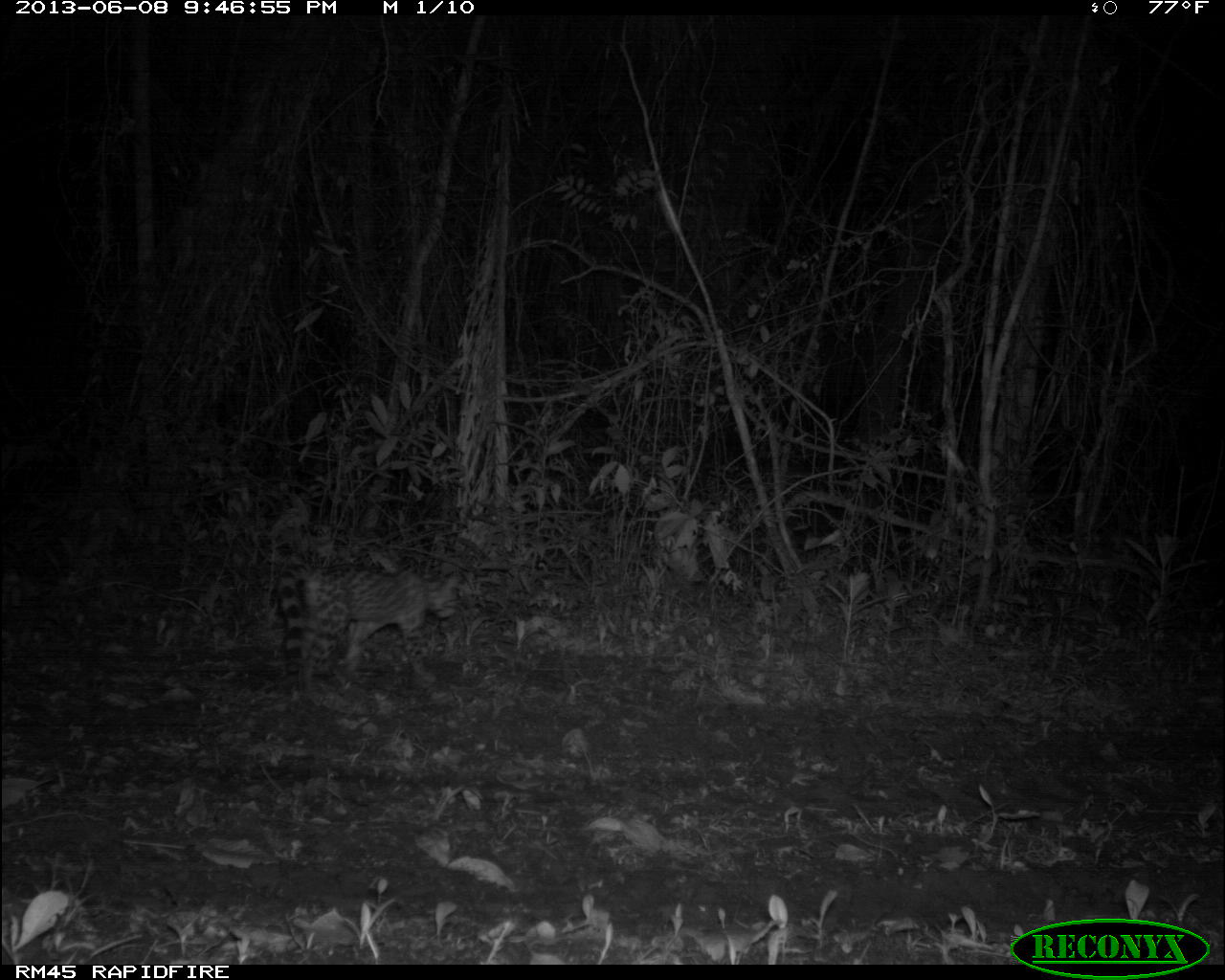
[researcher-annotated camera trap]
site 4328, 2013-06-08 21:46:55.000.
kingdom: Animalia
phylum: Chordata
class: Mammalia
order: Carnivora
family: Felidae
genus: Leopardus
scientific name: Leopardus wiedii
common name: margay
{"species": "Leopardus wiedii (margay)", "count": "1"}